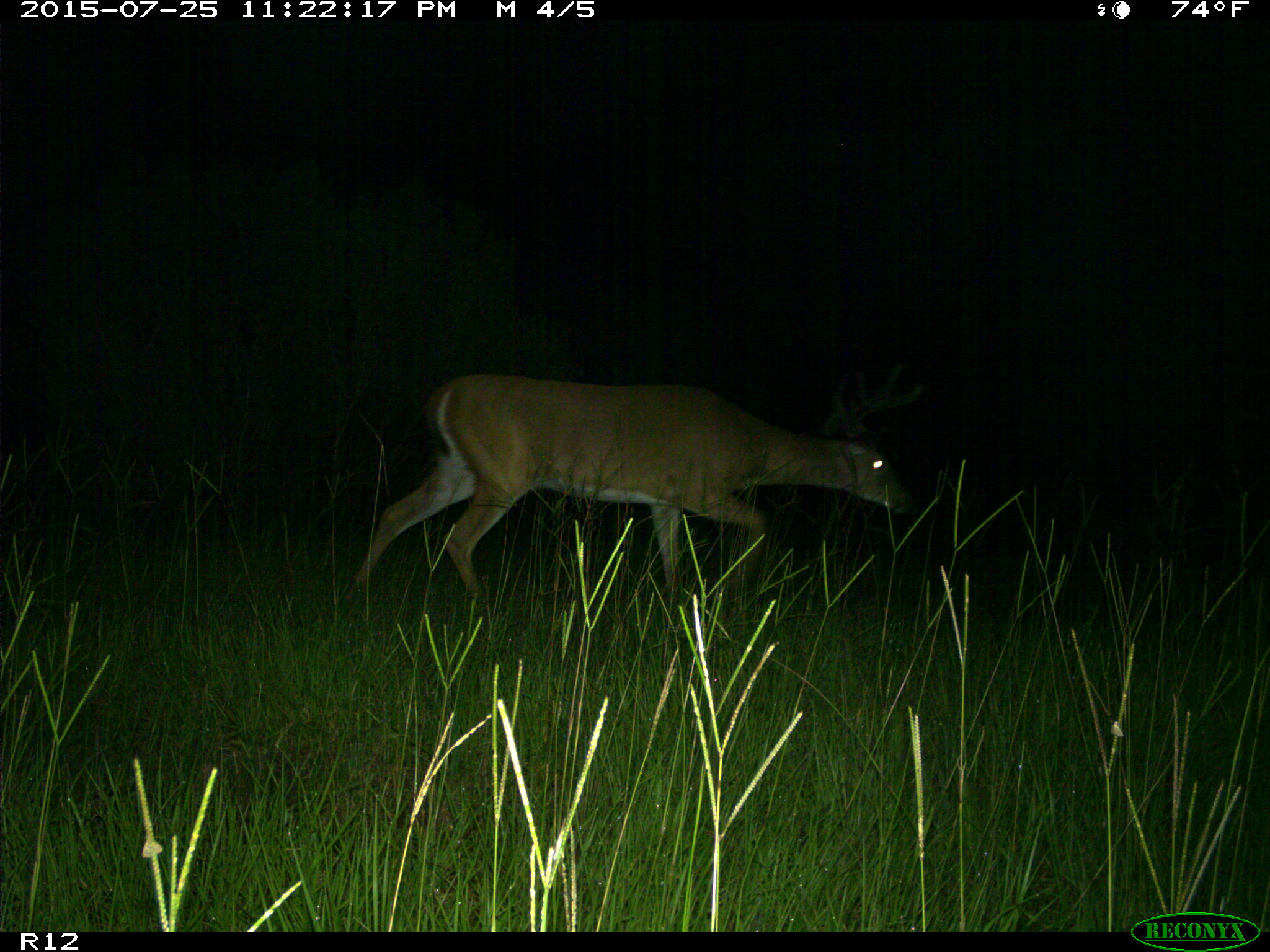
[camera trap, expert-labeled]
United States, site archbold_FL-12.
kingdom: Animalia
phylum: Chordata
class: Mammalia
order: Artiodactyla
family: Cervidae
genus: Odocoileus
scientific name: Odocoileus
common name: deer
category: unidentified deer